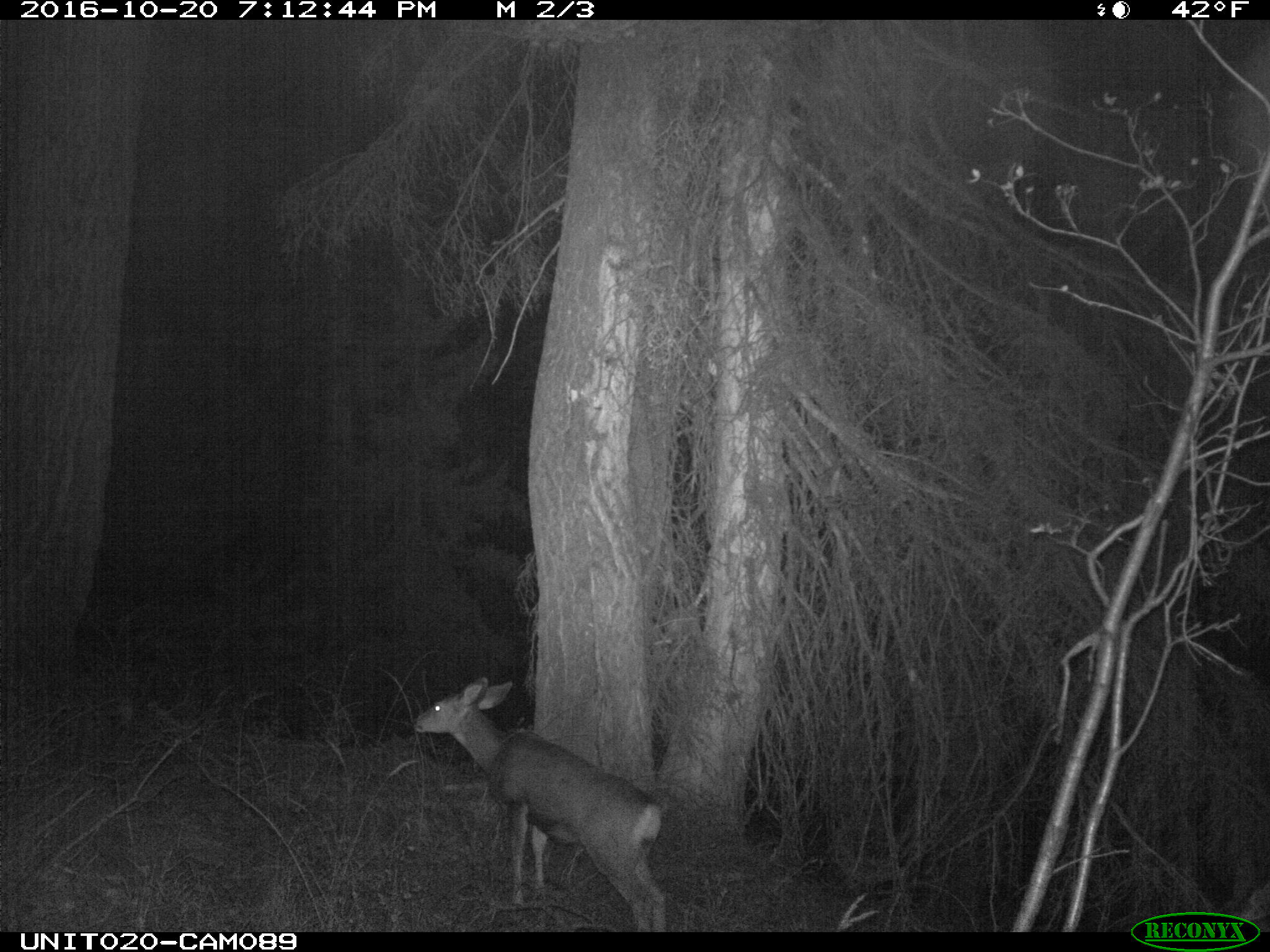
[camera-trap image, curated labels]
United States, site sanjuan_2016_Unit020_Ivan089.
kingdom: Animalia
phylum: Chordata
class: Mammalia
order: Artiodactyla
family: Cervidae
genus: Odocoileus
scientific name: Odocoileus hemionus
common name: mule deer